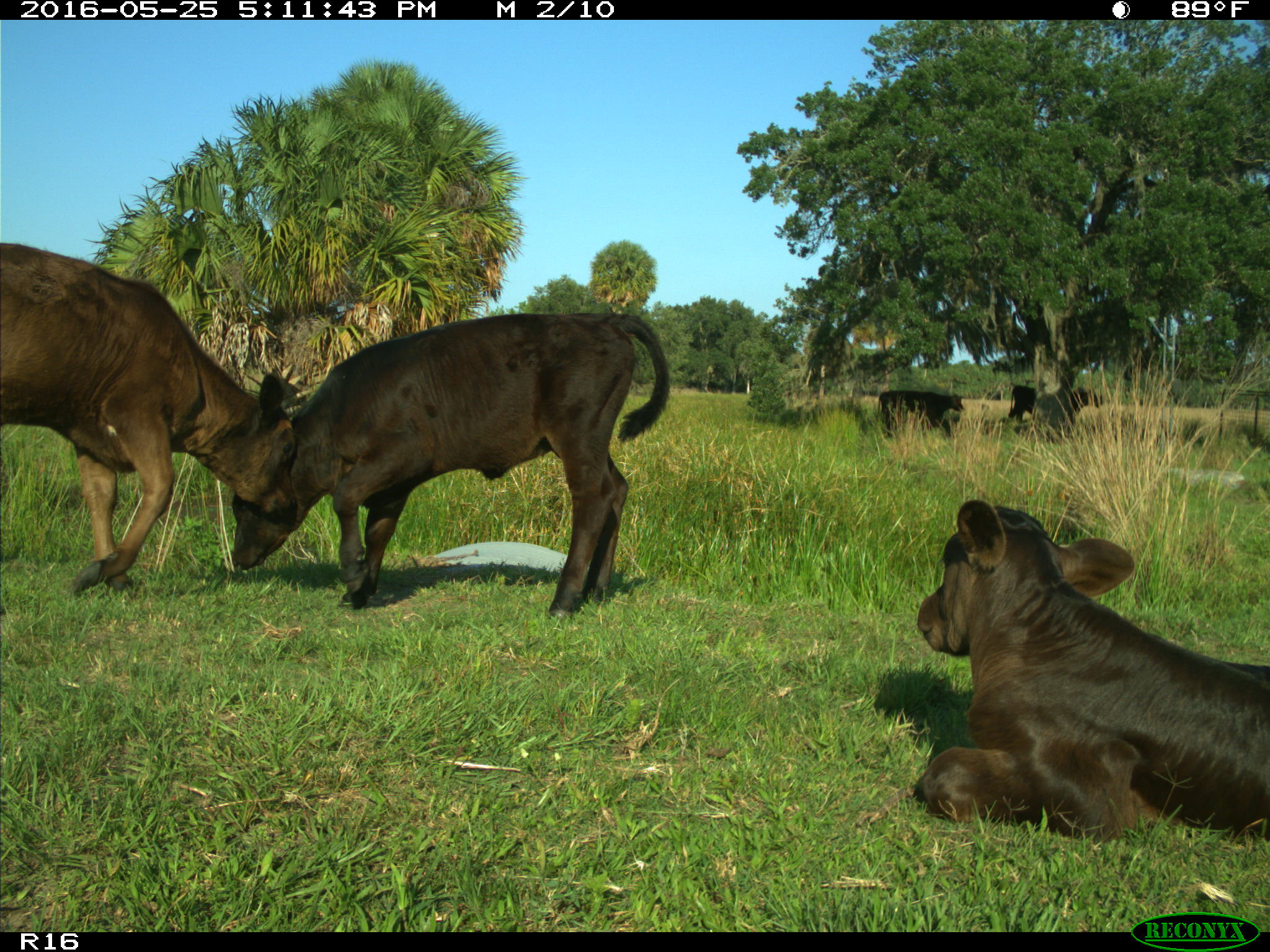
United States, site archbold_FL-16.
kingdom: Animalia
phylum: Chordata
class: Mammalia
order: Artiodactyla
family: Bovidae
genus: Bos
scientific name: Bos taurus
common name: domestic cow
Bos taurus (domestic cow).